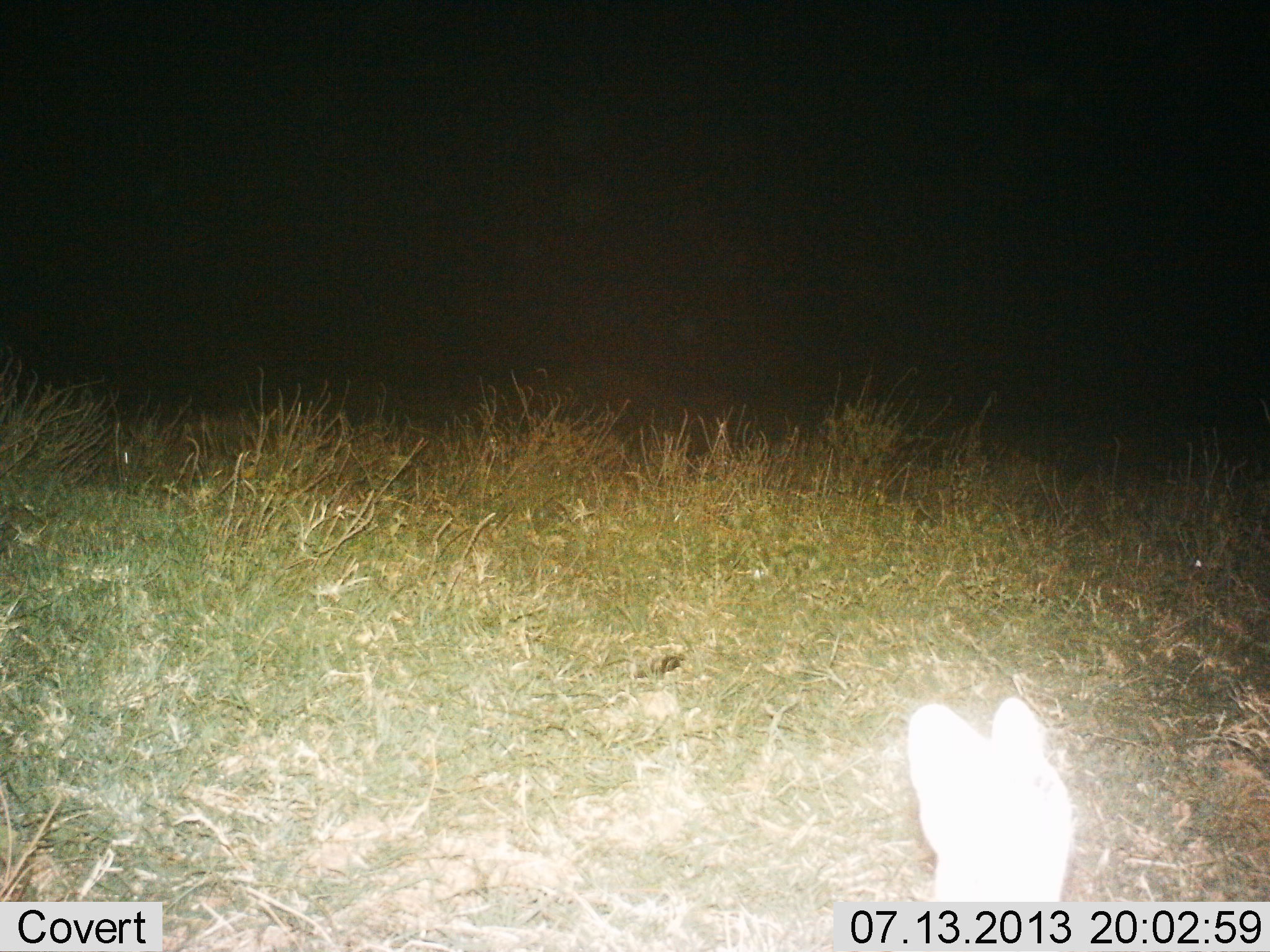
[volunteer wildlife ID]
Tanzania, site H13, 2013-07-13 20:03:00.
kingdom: Animalia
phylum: Chordata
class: Mammalia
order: Carnivora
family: Felidae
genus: Leptailurus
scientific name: Leptailurus serval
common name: serval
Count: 1.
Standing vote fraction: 100%.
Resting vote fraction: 0%.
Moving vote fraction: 0%.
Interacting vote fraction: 0%.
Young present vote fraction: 0%.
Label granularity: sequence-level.